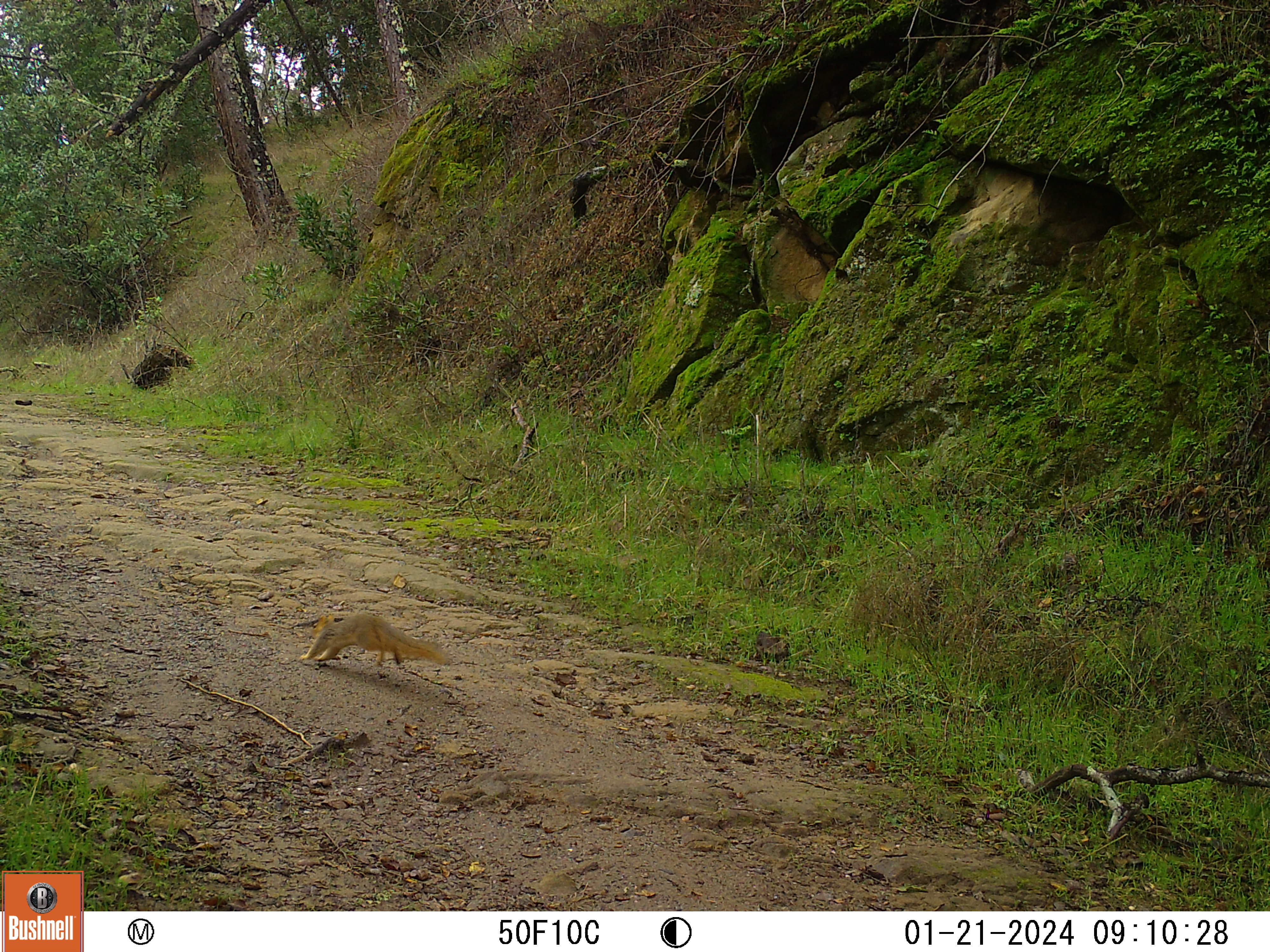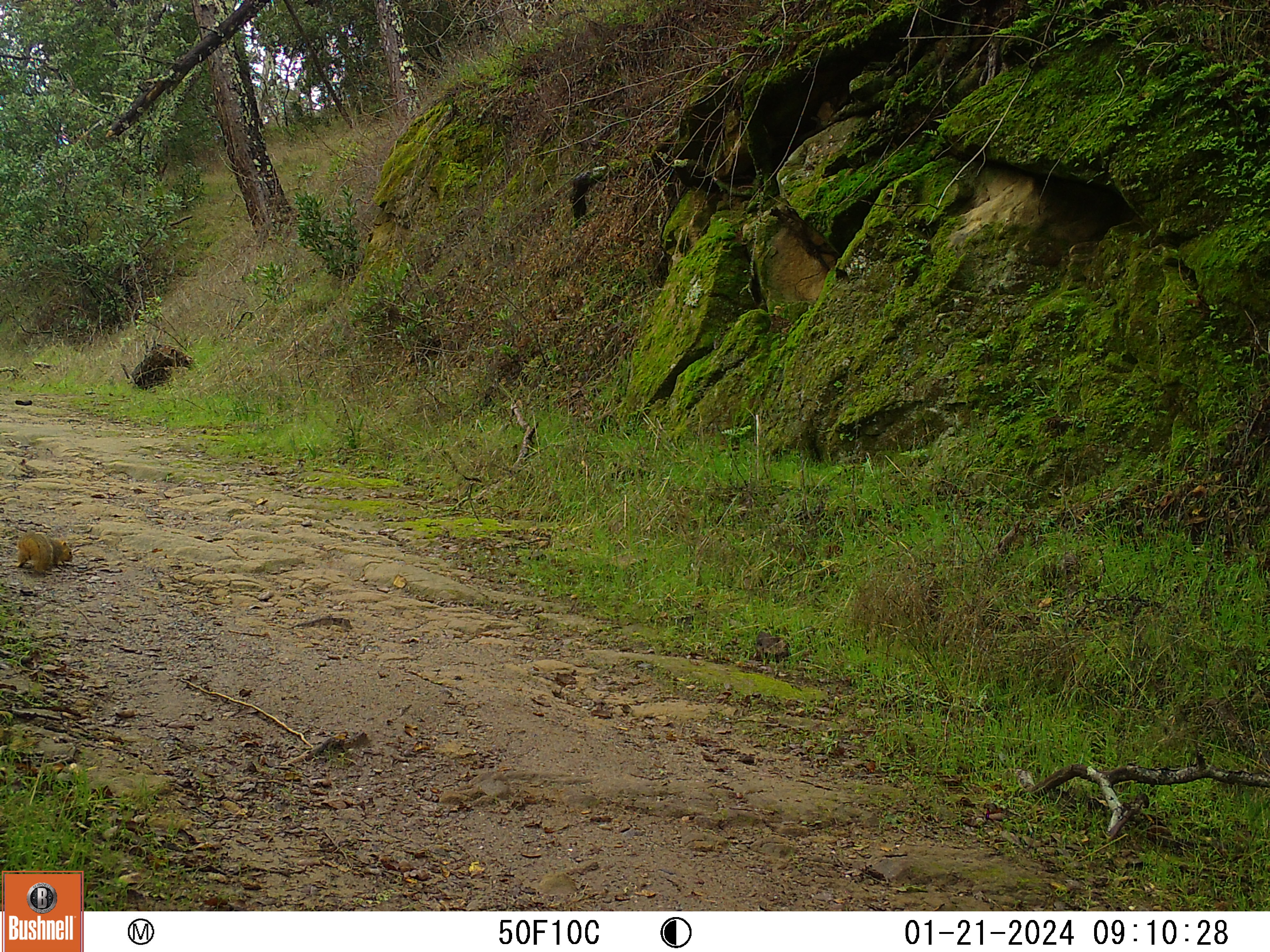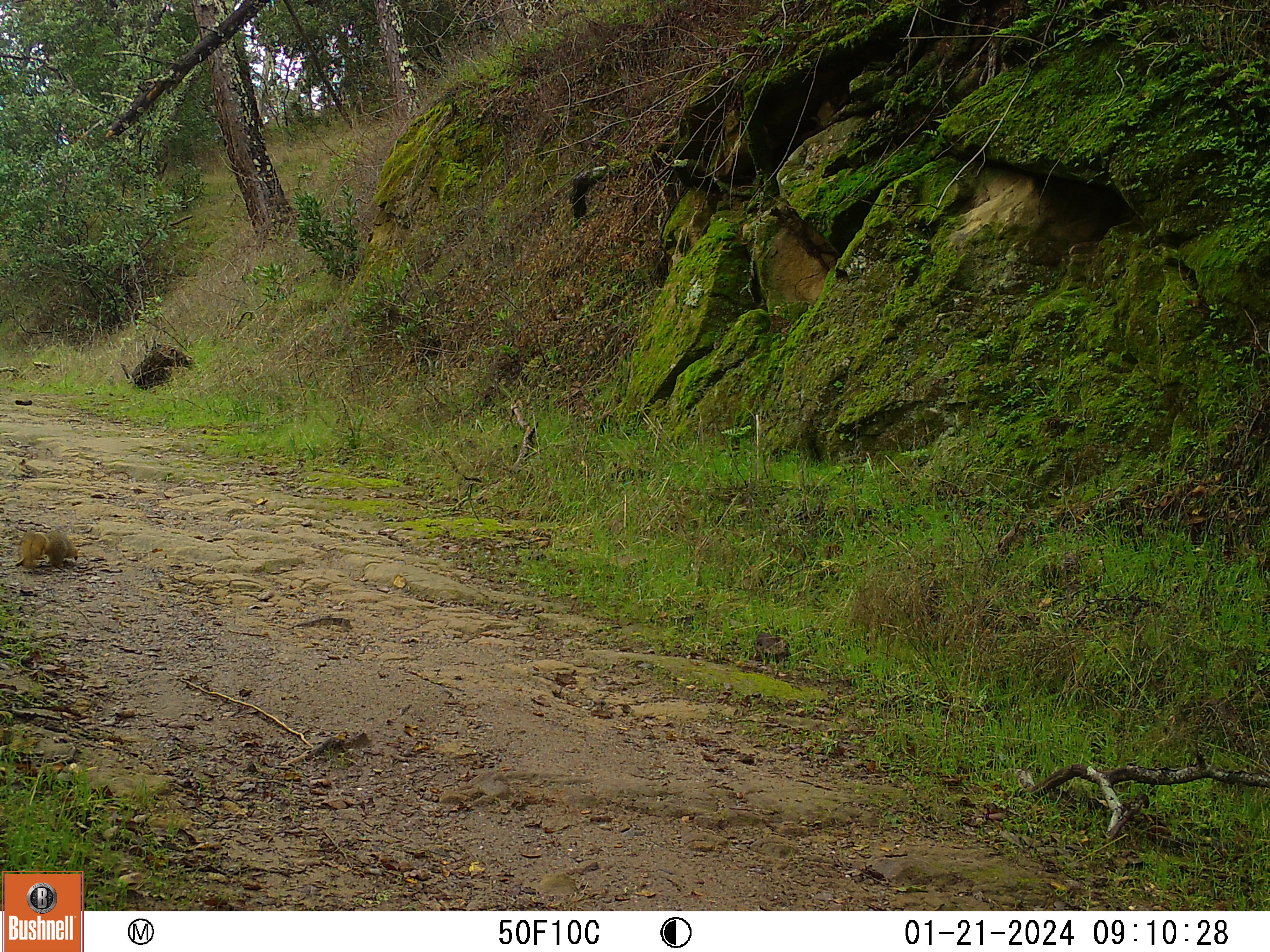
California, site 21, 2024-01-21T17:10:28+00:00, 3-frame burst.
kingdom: Animalia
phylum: Chordata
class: Mammalia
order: Rodentia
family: Sciuridae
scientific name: Sciuridae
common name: squirrel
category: unknown squirrel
Unknown squirrel (squirrel) (Sciuridae).